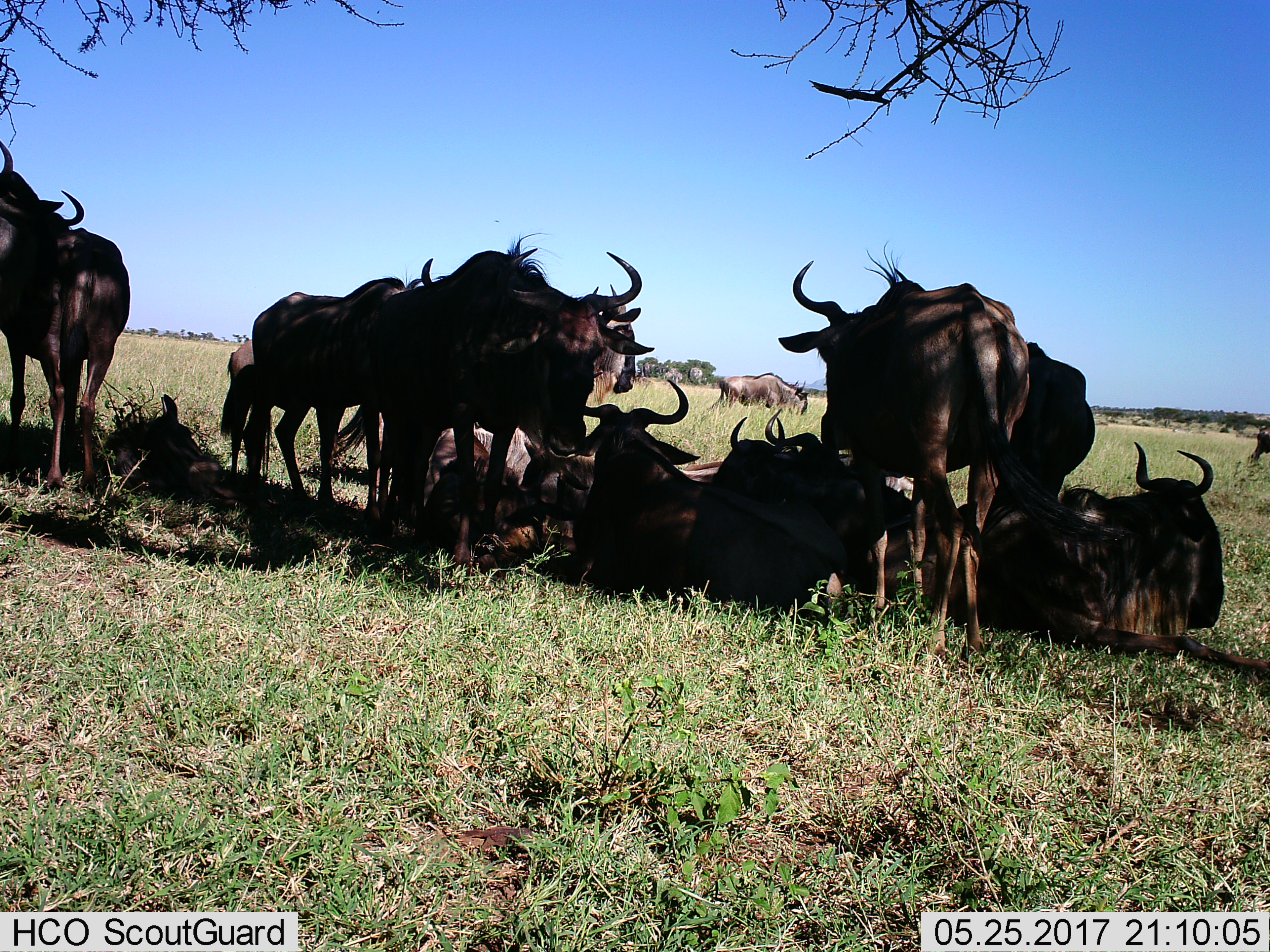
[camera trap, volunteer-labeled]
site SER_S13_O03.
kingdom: Animalia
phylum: Chordata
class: Mammalia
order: Artiodactyla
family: Bovidae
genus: Connochaetes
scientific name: Connochaetes taurinus taurinus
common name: blue wildebeest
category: wildebeestblue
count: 11-50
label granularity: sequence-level